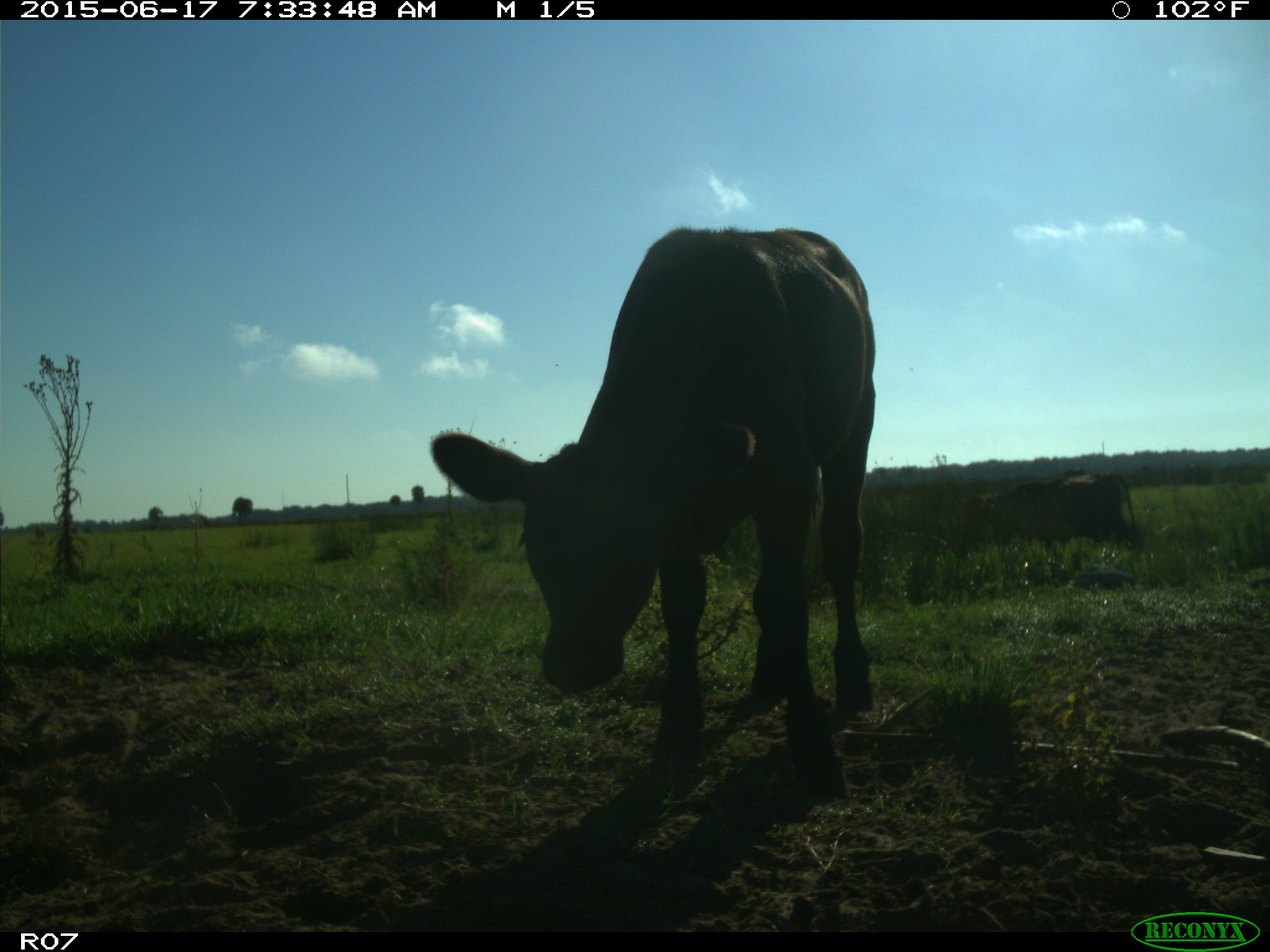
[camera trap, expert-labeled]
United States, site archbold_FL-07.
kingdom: Animalia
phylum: Chordata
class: Mammalia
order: Artiodactyla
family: Bovidae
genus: Bos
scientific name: Bos taurus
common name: domestic cow